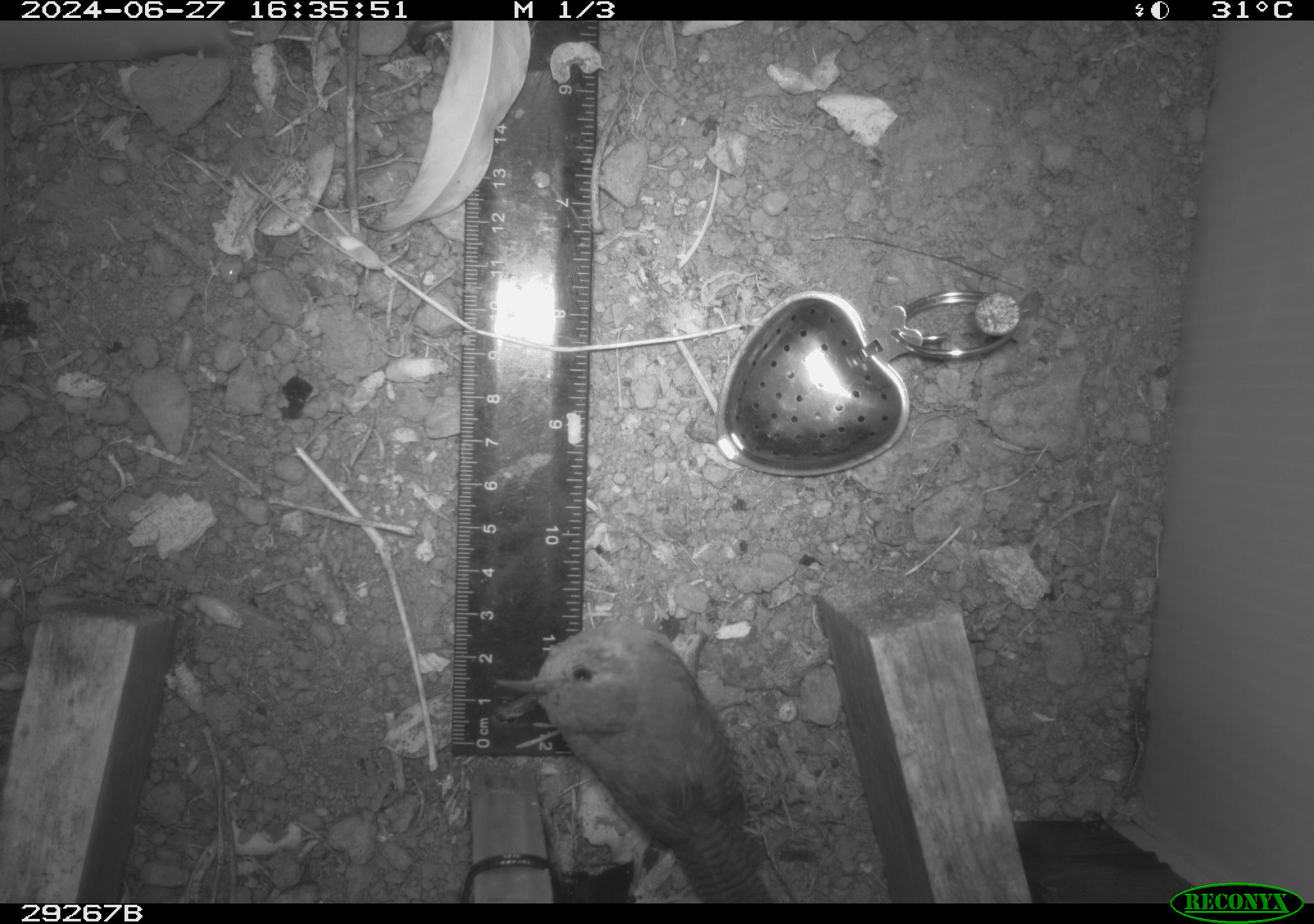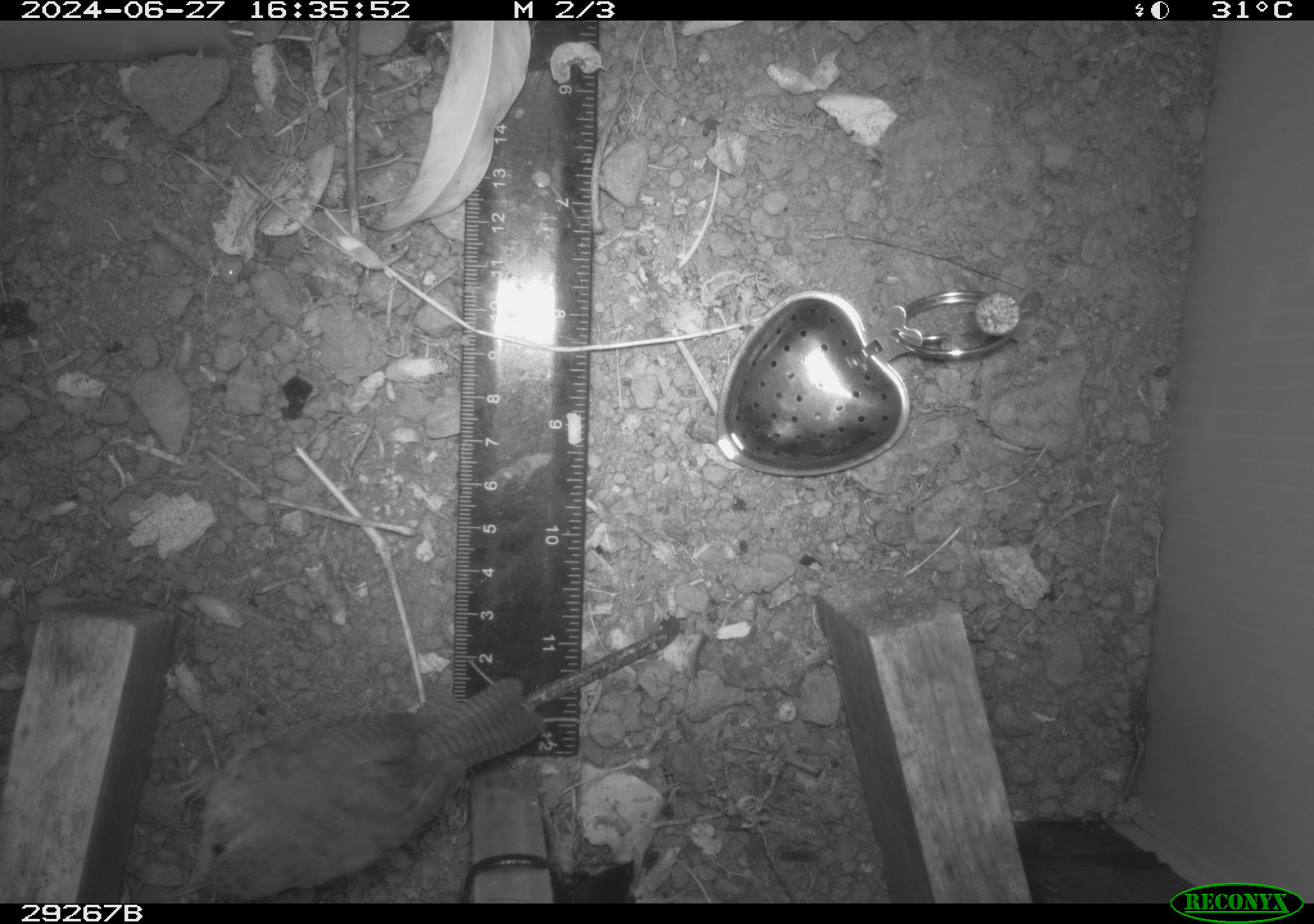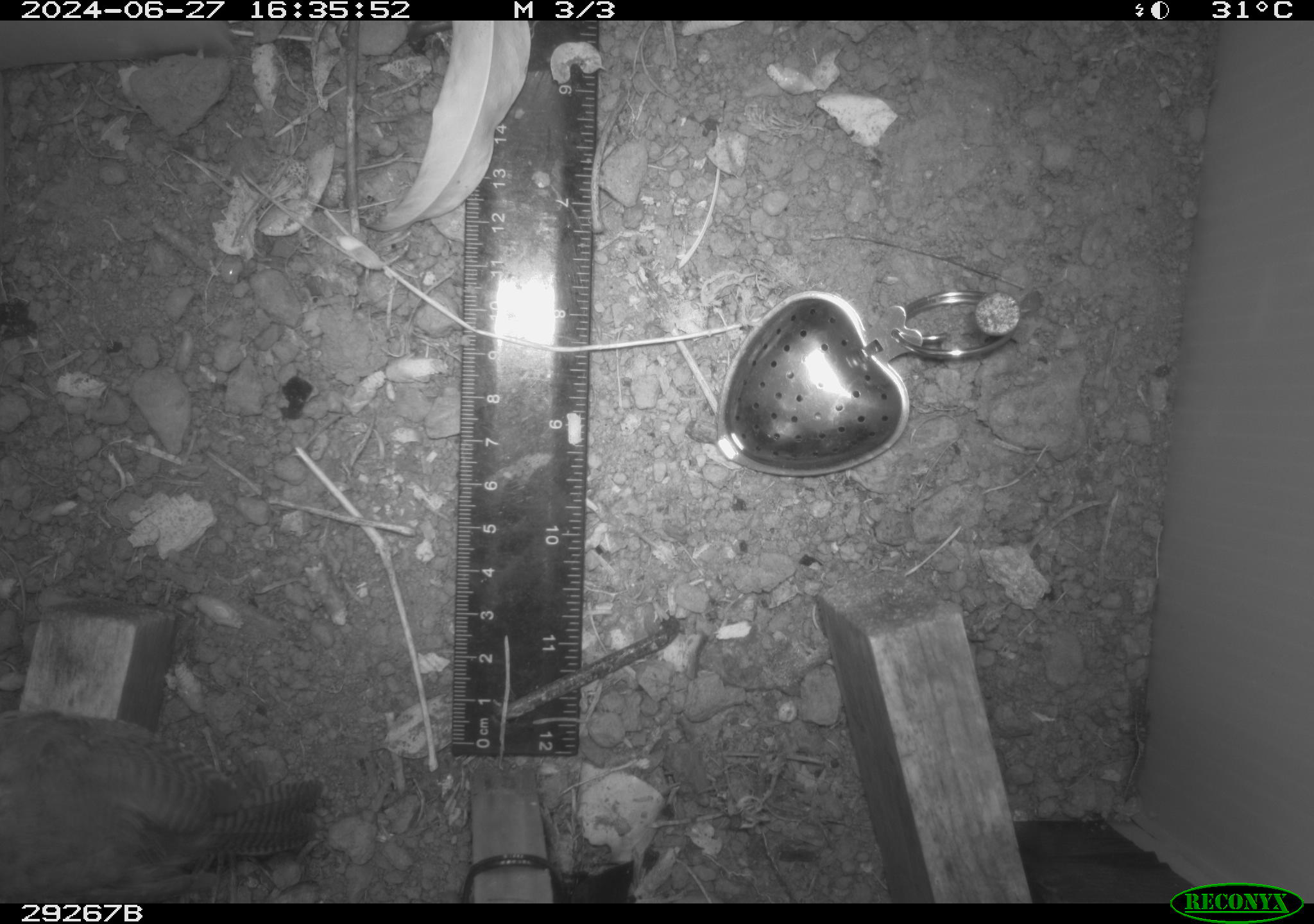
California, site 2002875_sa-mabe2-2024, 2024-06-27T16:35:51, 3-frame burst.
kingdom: Animalia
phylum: Chordata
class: Aves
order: Passeriformes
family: Troglodytidae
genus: Thryomanes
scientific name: Thryomanes bewickii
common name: bewick's wren